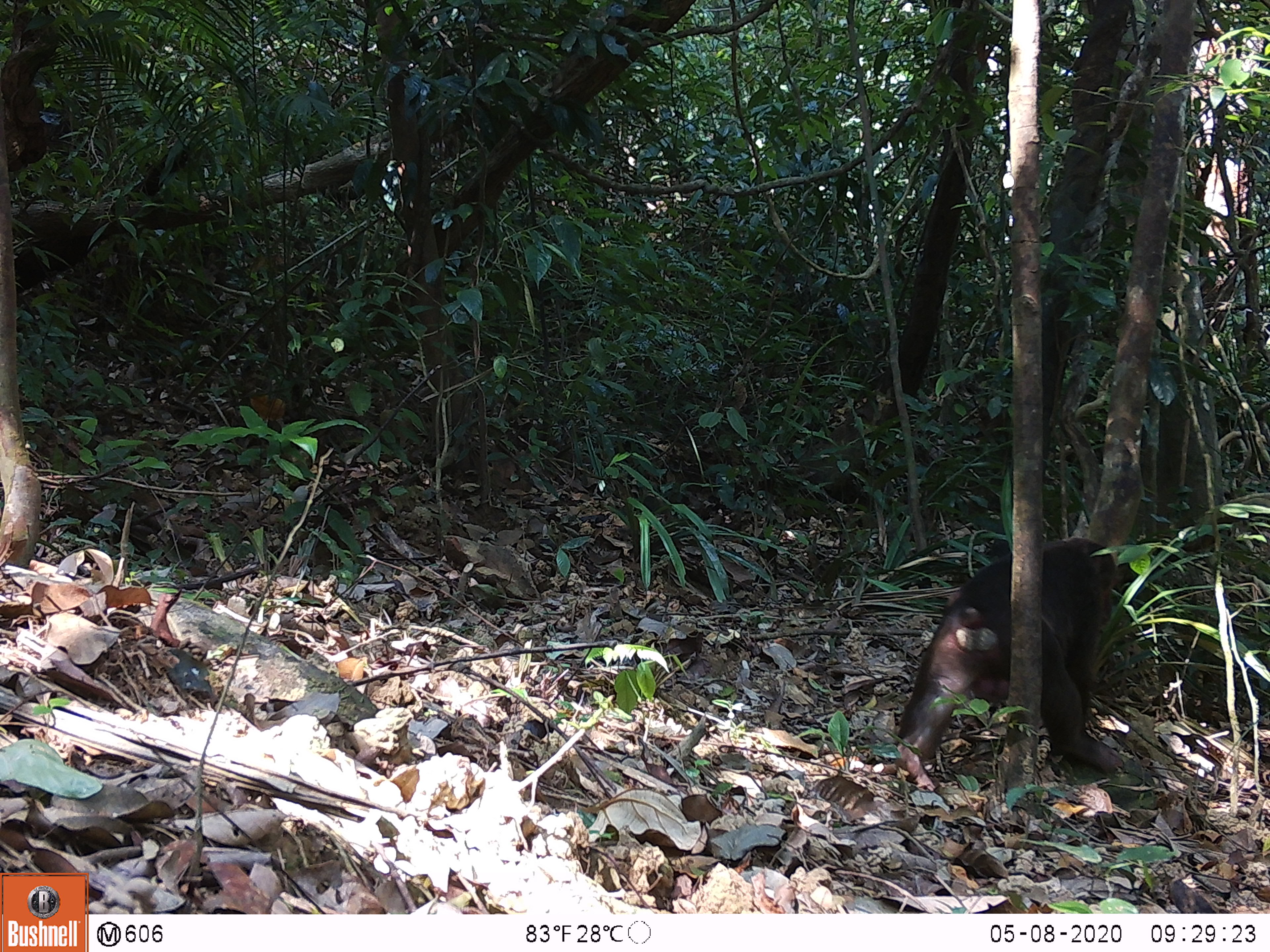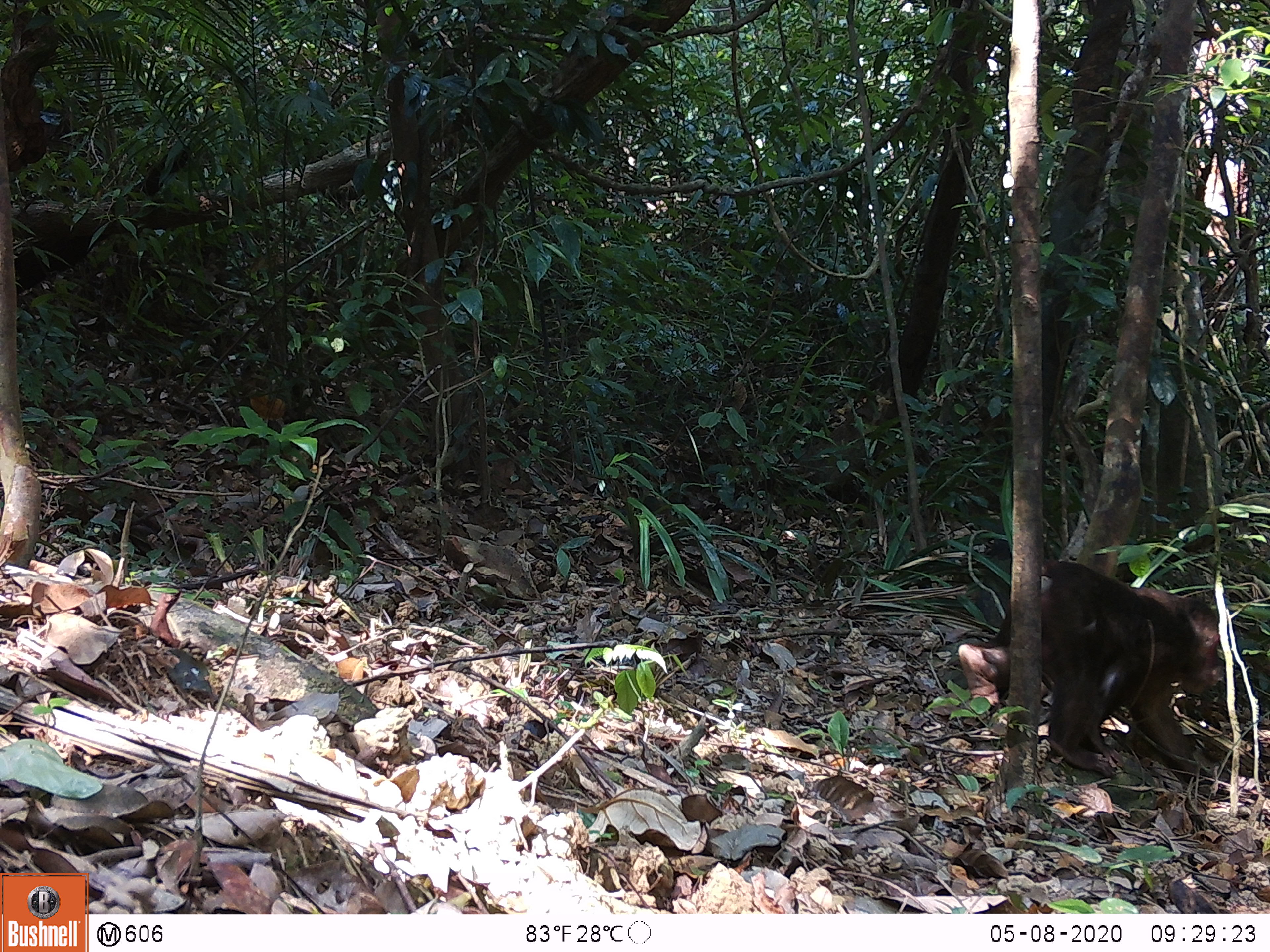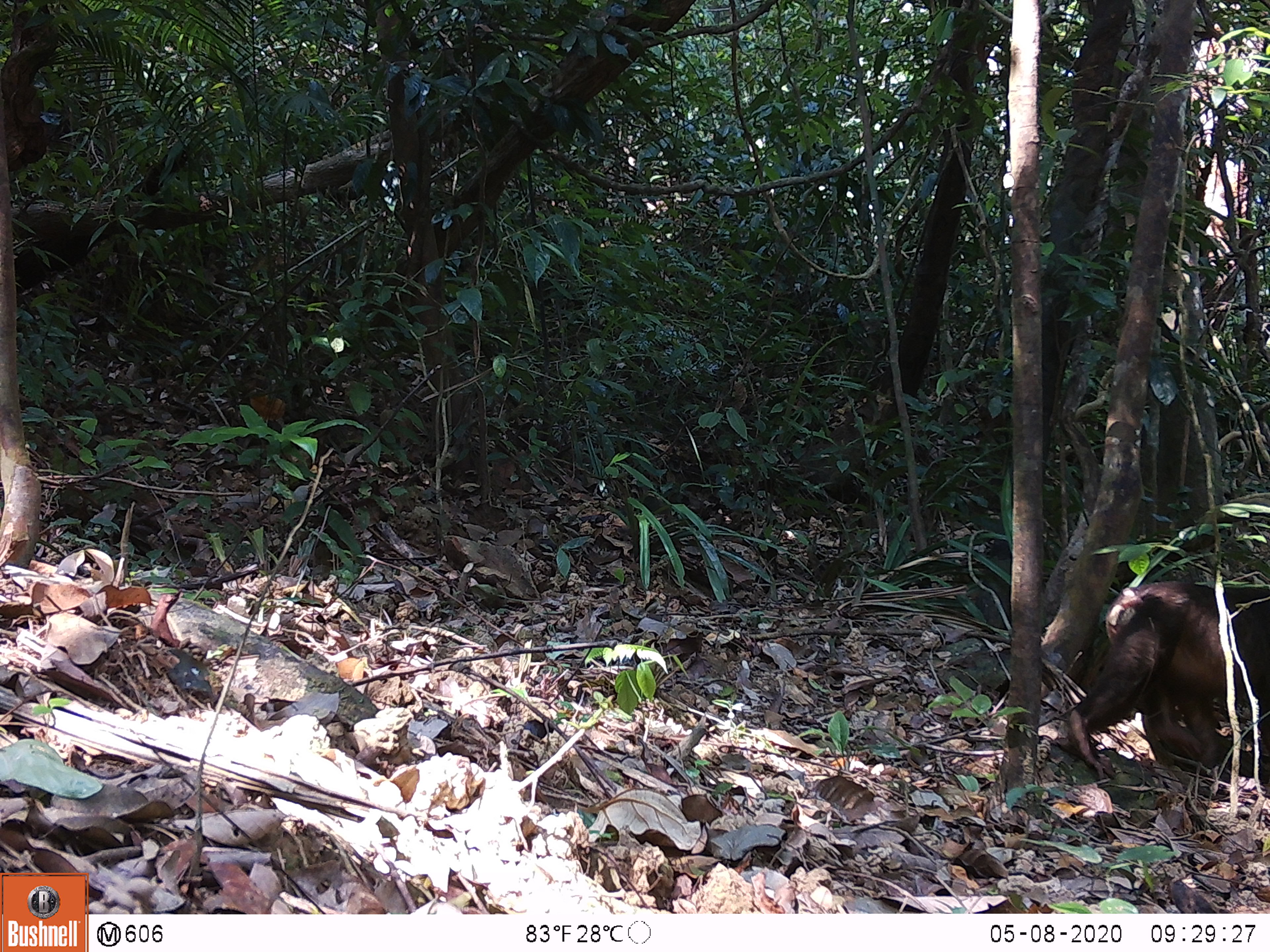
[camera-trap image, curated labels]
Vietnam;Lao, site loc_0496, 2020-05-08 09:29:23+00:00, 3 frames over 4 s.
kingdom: Animalia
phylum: Chordata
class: Mammalia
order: Primates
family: Cercopithecidae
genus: Macaca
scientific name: Macaca arctoides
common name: stump-tailed macaque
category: stump tailed macaque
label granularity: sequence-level